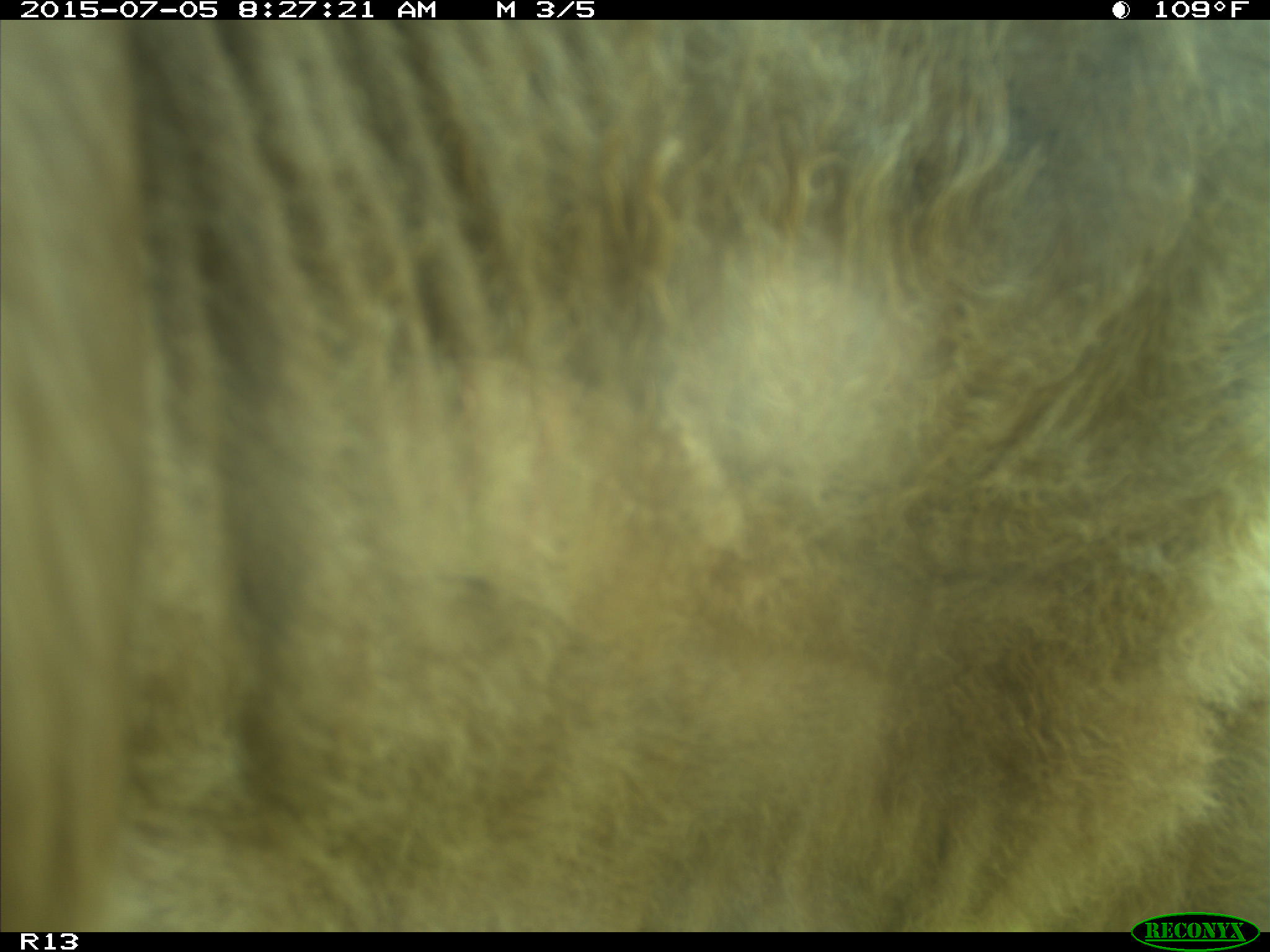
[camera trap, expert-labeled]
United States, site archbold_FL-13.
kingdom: Animalia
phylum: Chordata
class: Mammalia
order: Artiodactyla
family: Bovidae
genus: Bos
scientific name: Bos taurus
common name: domestic cow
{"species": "Bos taurus (domestic cow)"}